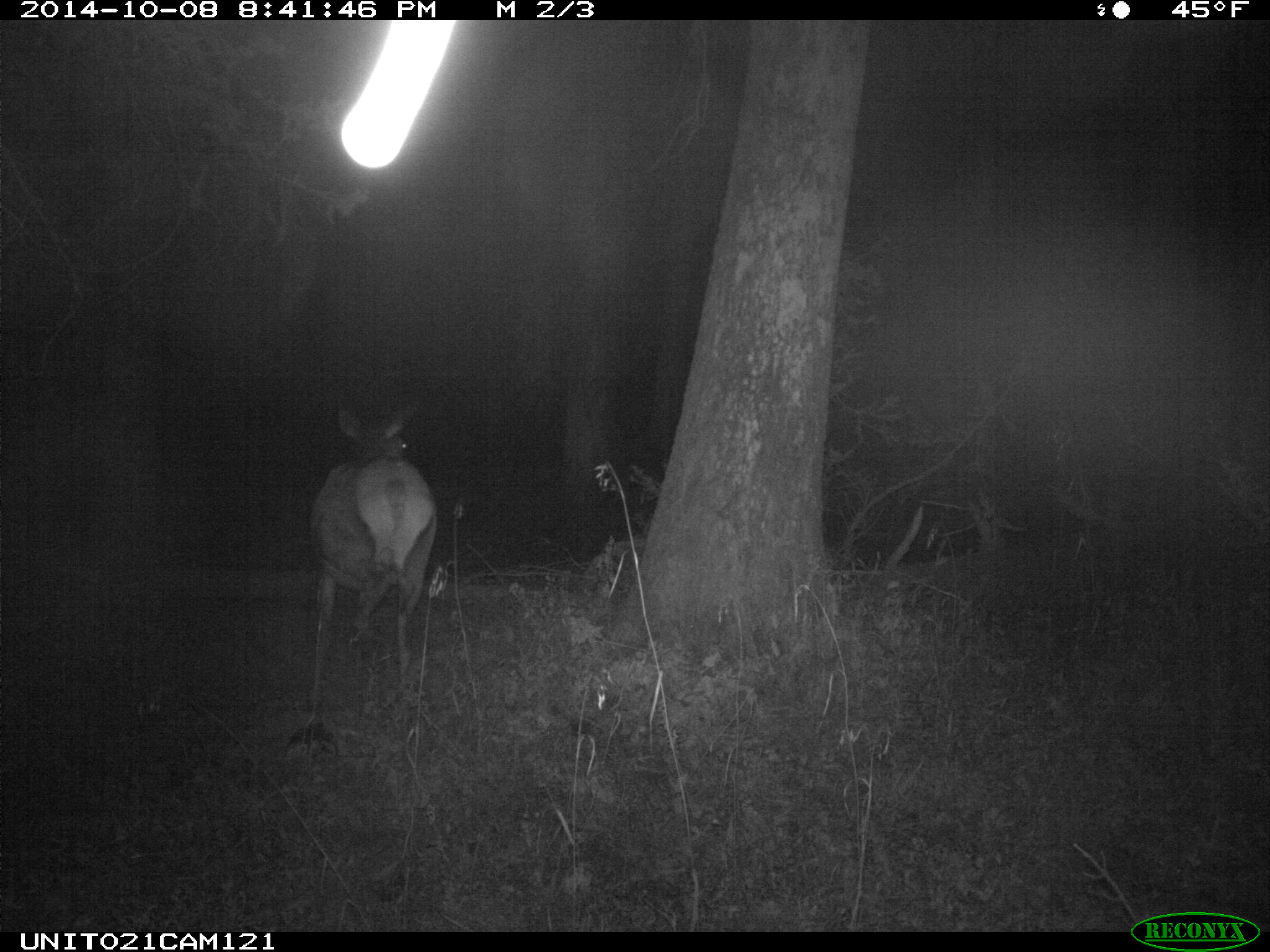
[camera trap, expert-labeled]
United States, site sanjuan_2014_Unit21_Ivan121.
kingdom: Animalia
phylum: Chordata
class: Mammalia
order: Artiodactyla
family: Cervidae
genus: Cervus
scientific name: Cervus elaphus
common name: red deer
Cervus elaphus (red deer).